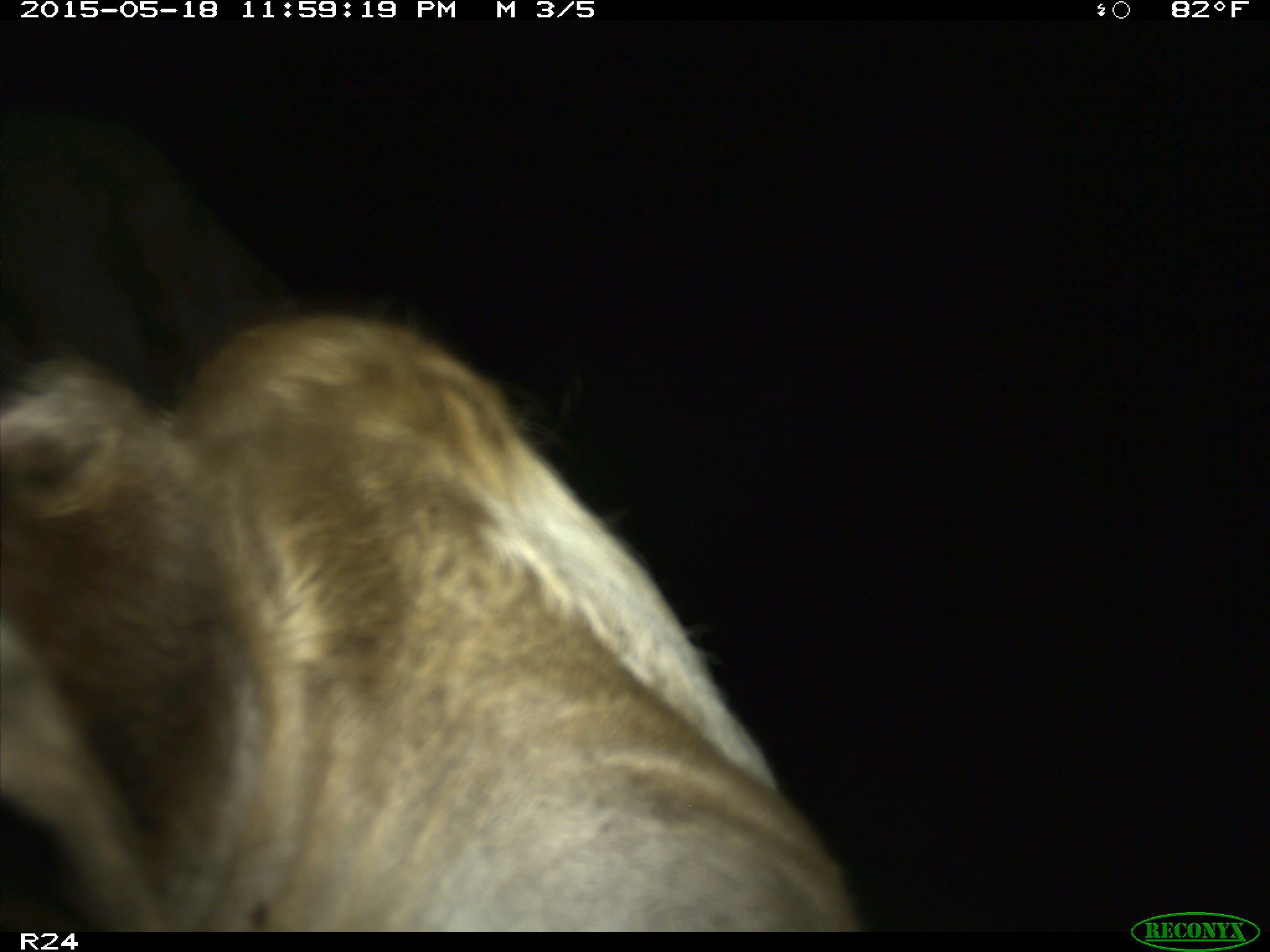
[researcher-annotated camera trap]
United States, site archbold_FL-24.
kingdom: Animalia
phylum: Chordata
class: Mammalia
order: Artiodactyla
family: Bovidae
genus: Bos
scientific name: Bos taurus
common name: domestic cow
Bos taurus (domestic cow).